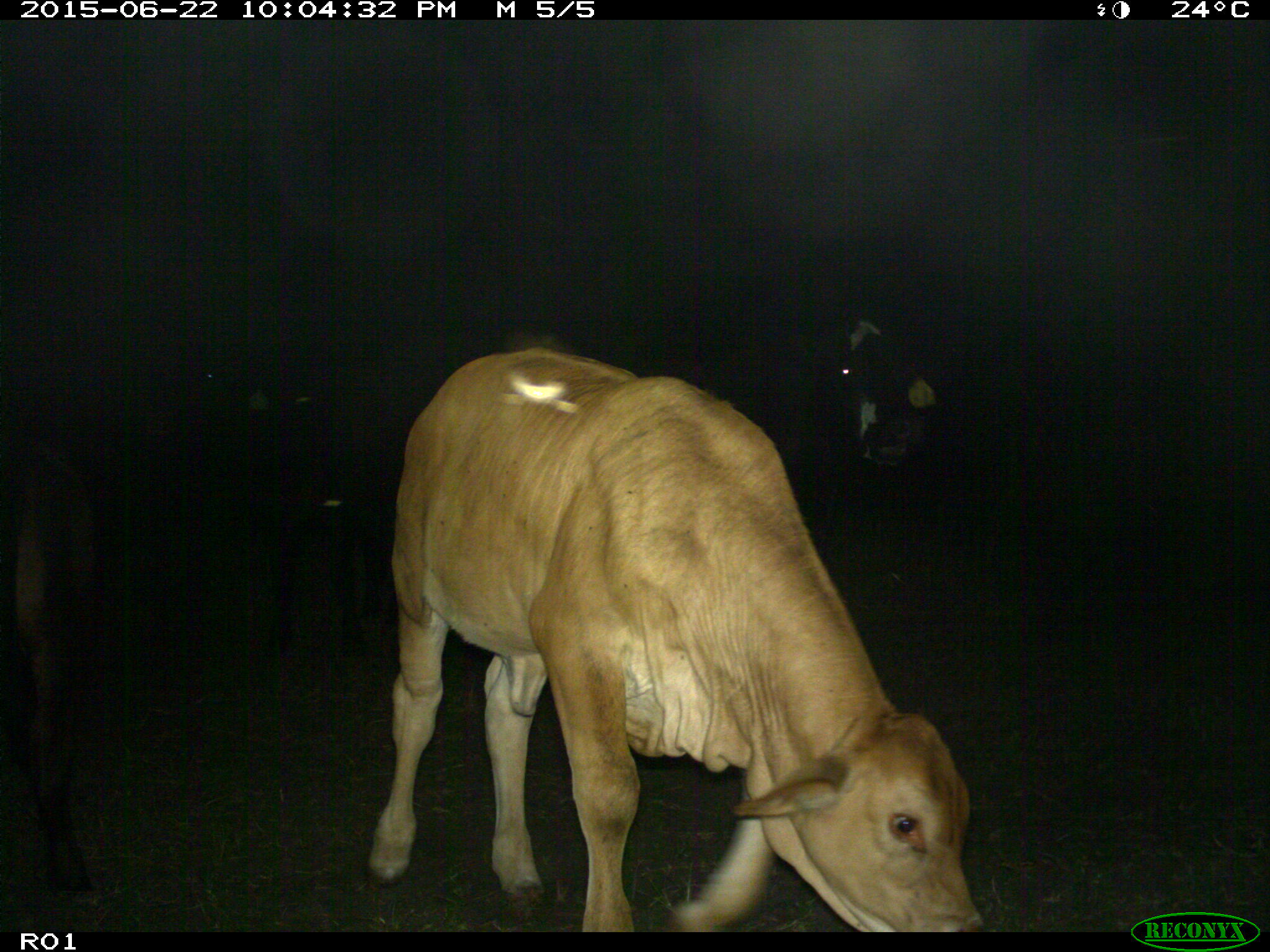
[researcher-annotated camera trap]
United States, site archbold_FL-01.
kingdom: Animalia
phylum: Chordata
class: Mammalia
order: Artiodactyla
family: Bovidae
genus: Bos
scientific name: Bos taurus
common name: domestic cow